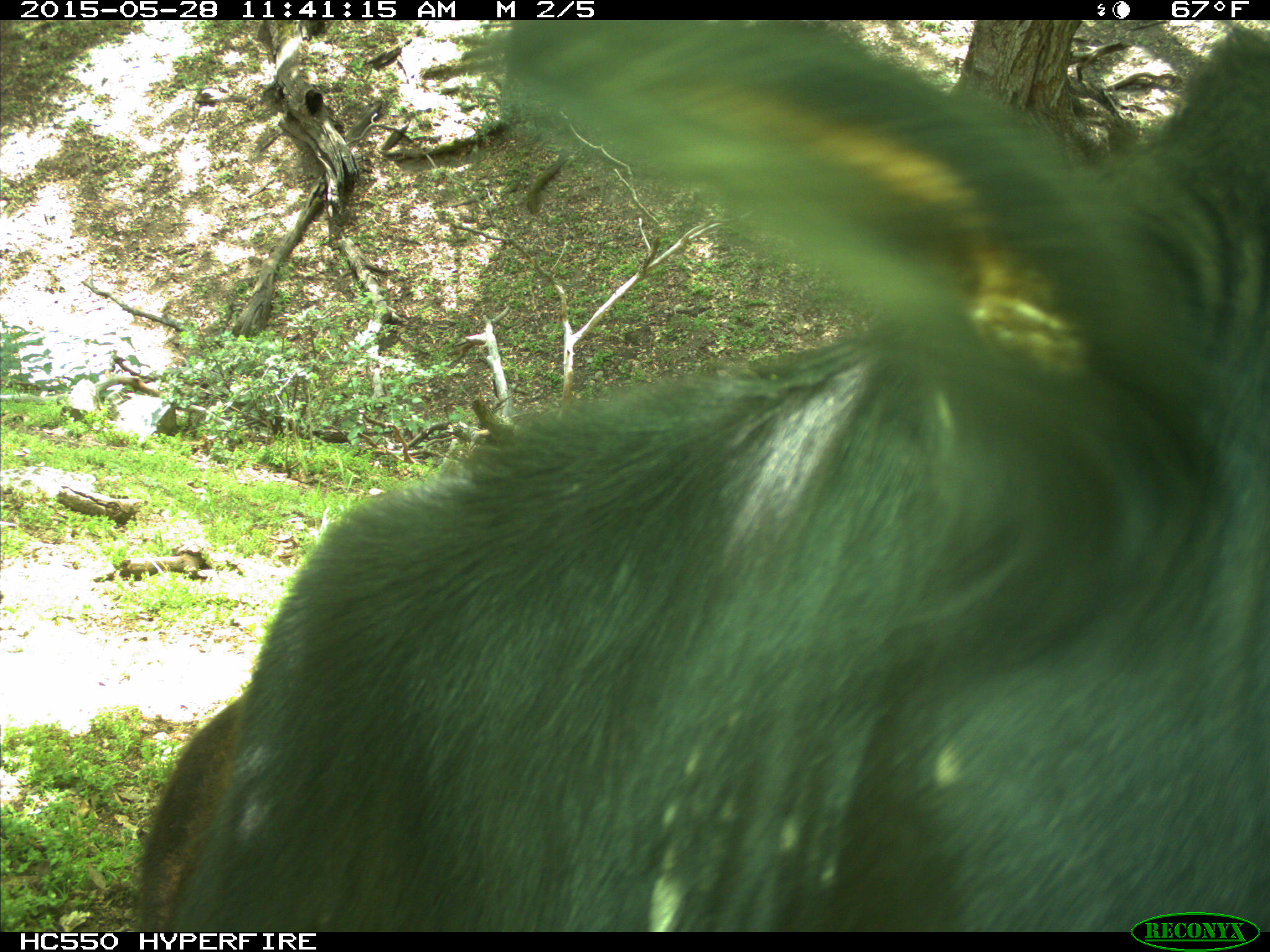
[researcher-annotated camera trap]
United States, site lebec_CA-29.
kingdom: Animalia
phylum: Chordata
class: Mammalia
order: Artiodactyla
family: Bovidae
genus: Bos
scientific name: Bos taurus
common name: domestic cow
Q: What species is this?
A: Bos taurus (domestic cow).